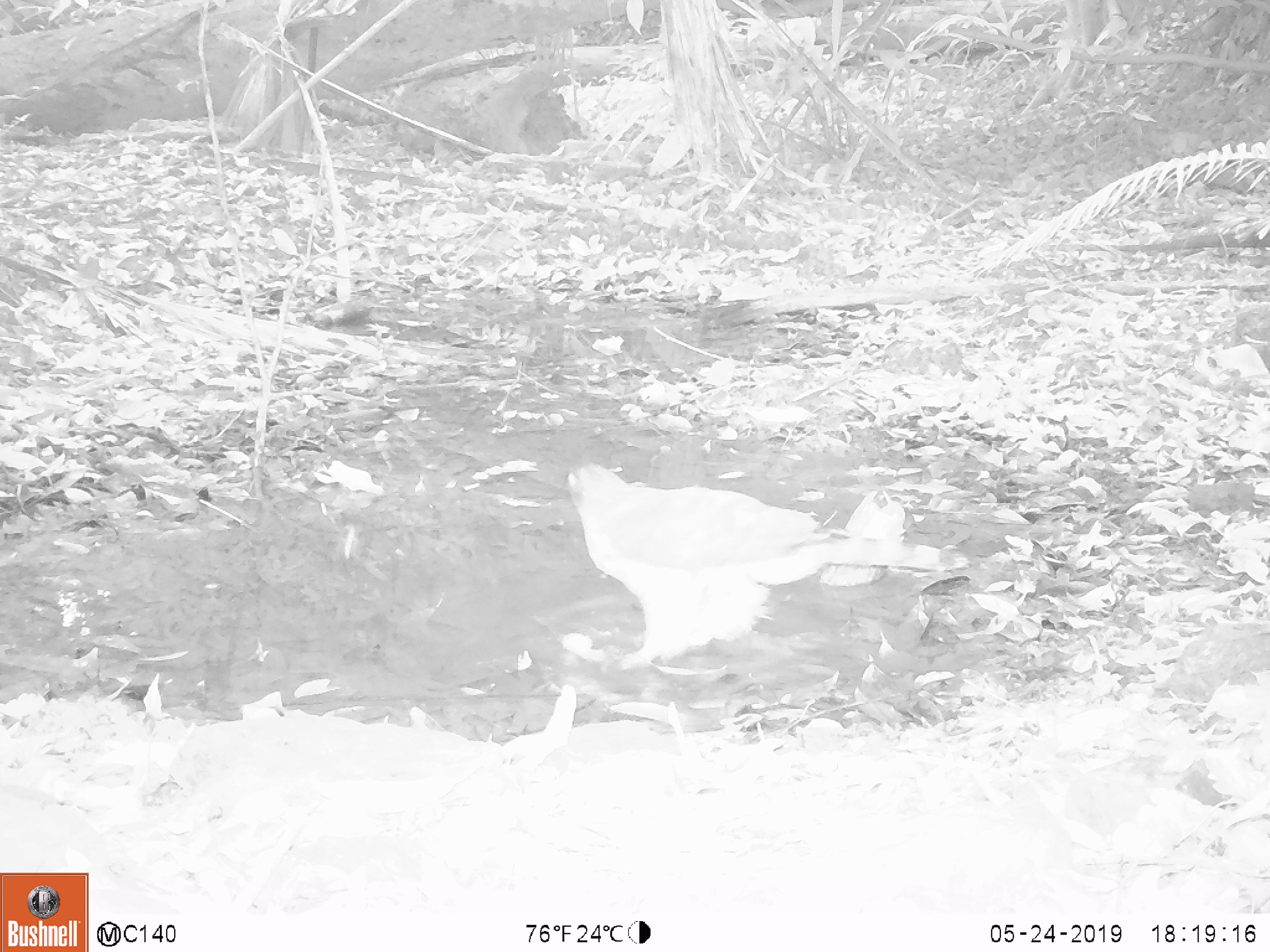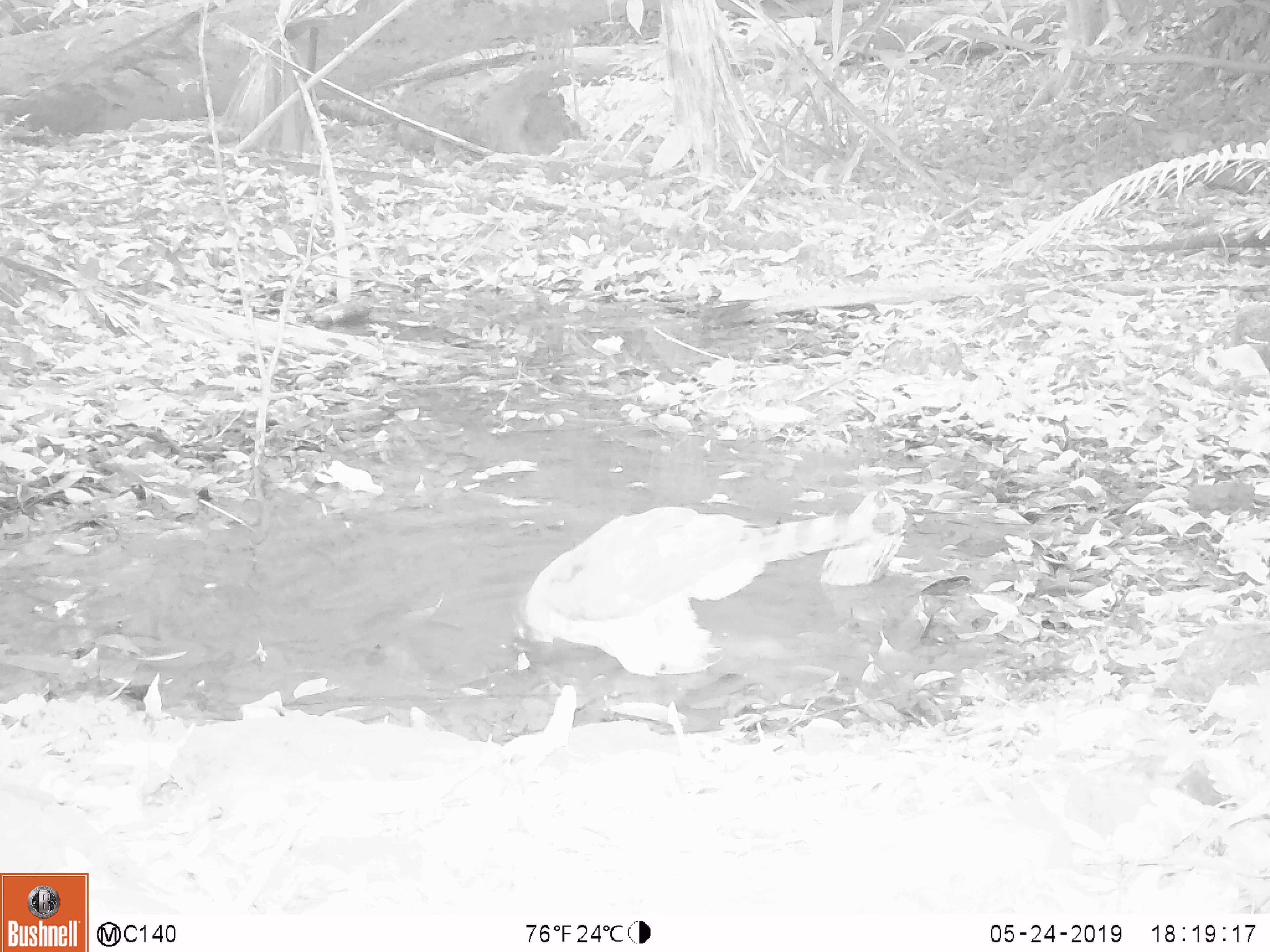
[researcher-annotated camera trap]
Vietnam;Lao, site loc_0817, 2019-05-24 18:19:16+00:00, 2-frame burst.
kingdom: Animalia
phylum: Chordata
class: Aves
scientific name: Aves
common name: bird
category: unidentified bird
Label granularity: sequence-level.